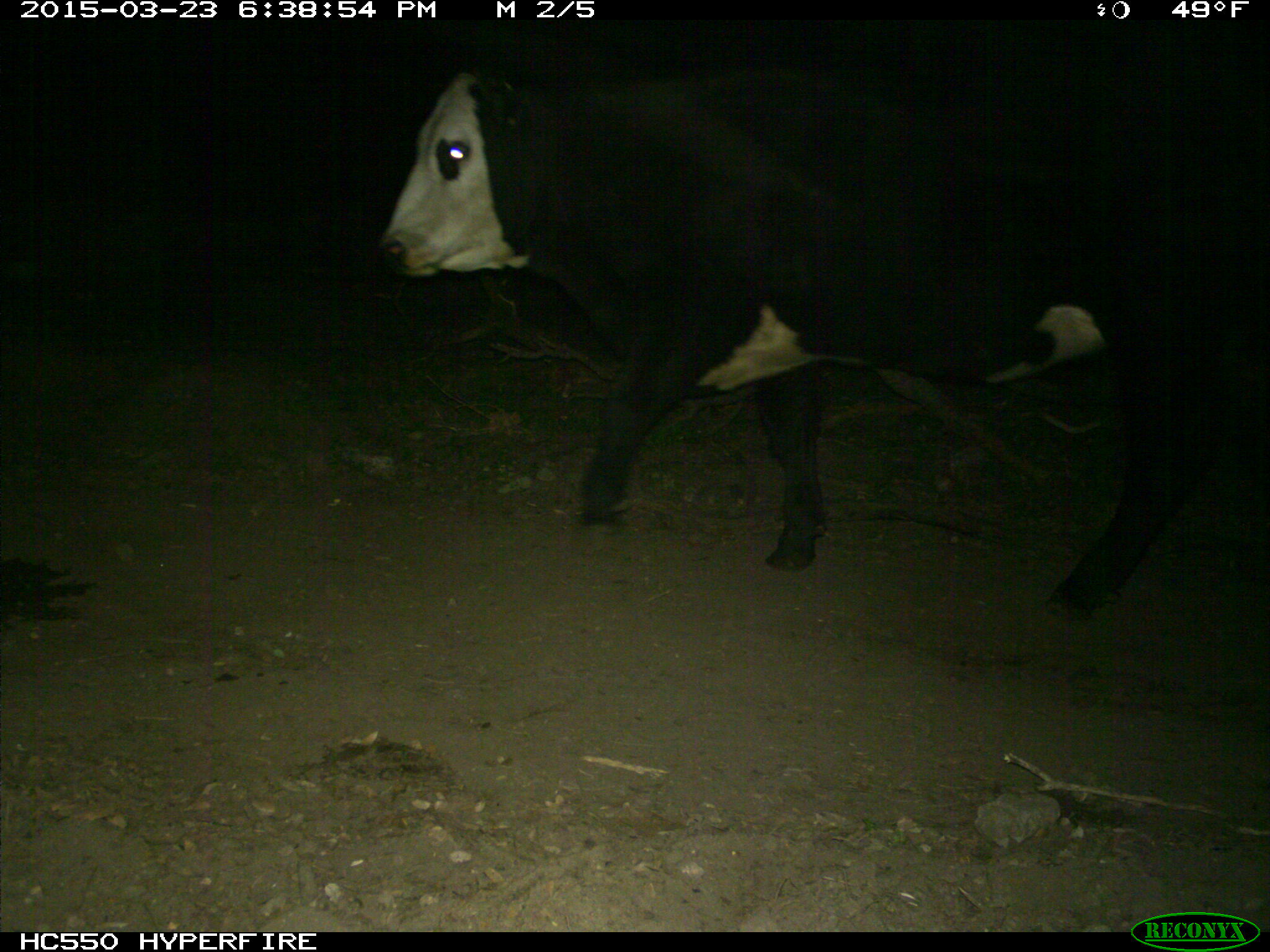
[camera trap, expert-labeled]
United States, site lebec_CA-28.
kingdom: Animalia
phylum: Chordata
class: Mammalia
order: Artiodactyla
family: Bovidae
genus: Bos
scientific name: Bos taurus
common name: domestic cow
Bos taurus (domestic cow).